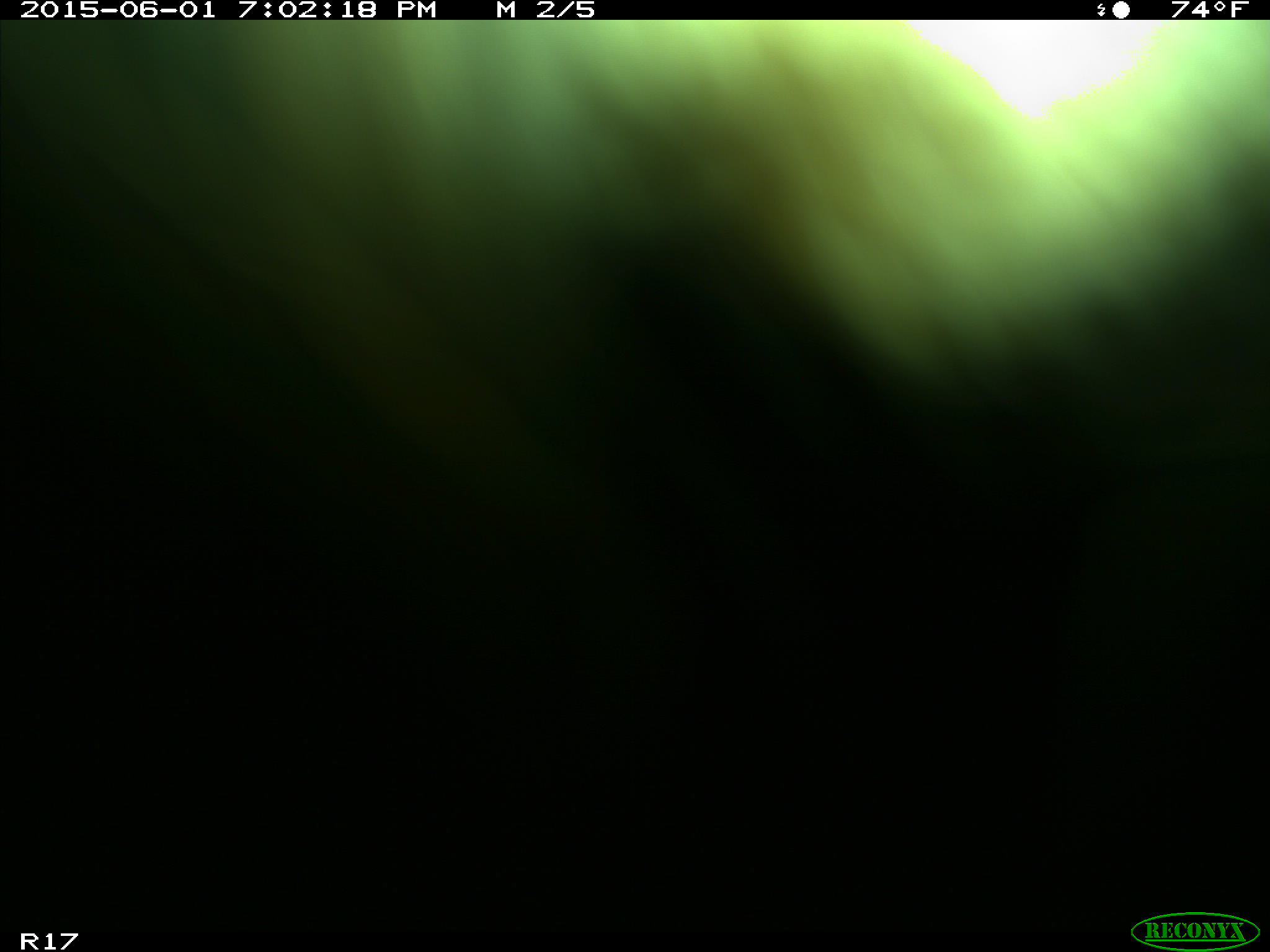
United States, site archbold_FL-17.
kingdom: Animalia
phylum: Chordata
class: Mammalia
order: Artiodactyla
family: Bovidae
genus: Bos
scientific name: Bos taurus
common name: domestic cow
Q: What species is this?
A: Bos taurus (domestic cow).